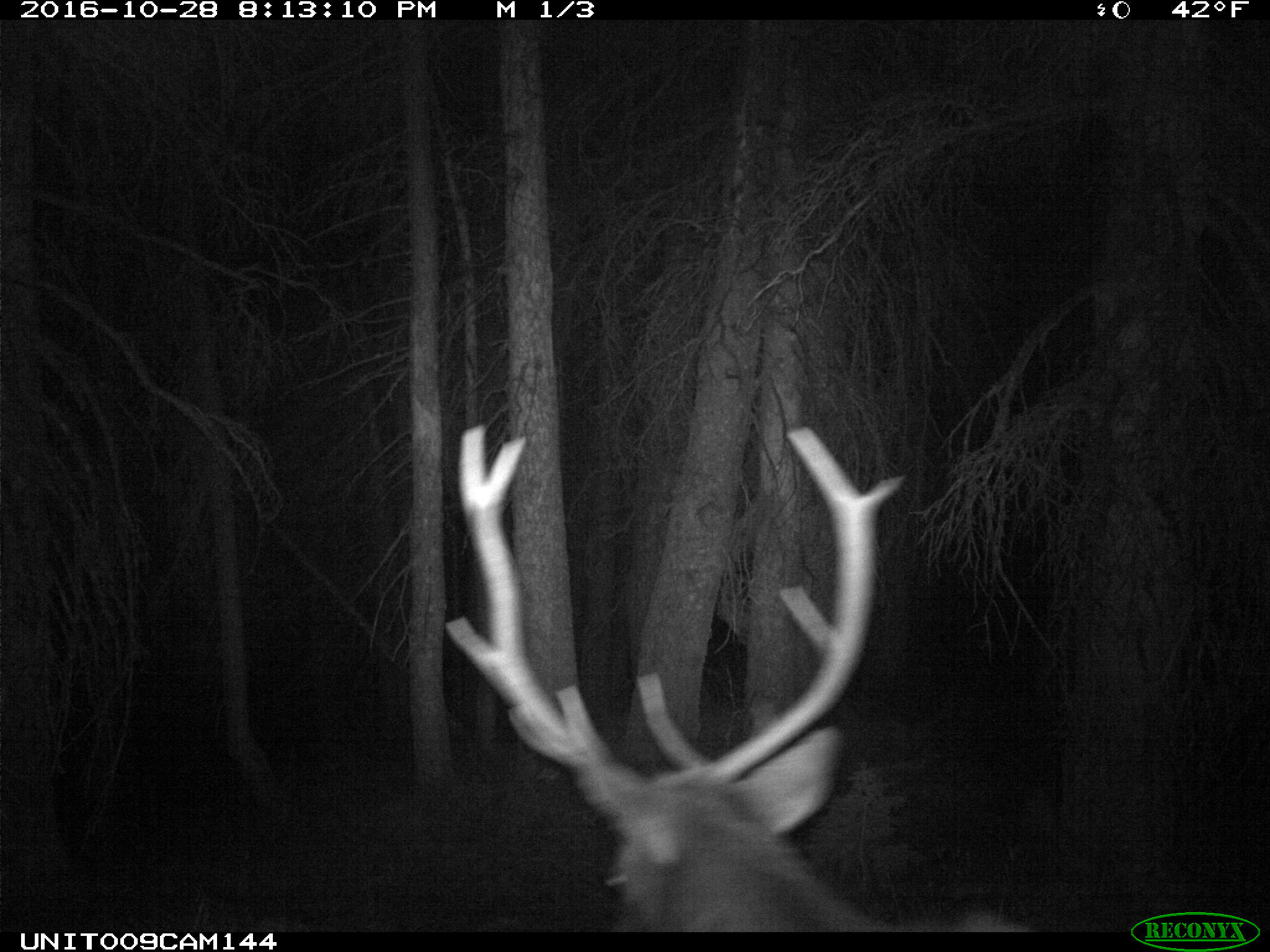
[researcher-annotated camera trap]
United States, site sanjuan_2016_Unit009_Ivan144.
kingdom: Animalia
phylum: Chordata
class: Mammalia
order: Artiodactyla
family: Cervidae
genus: Cervus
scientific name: Cervus elaphus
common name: red deer